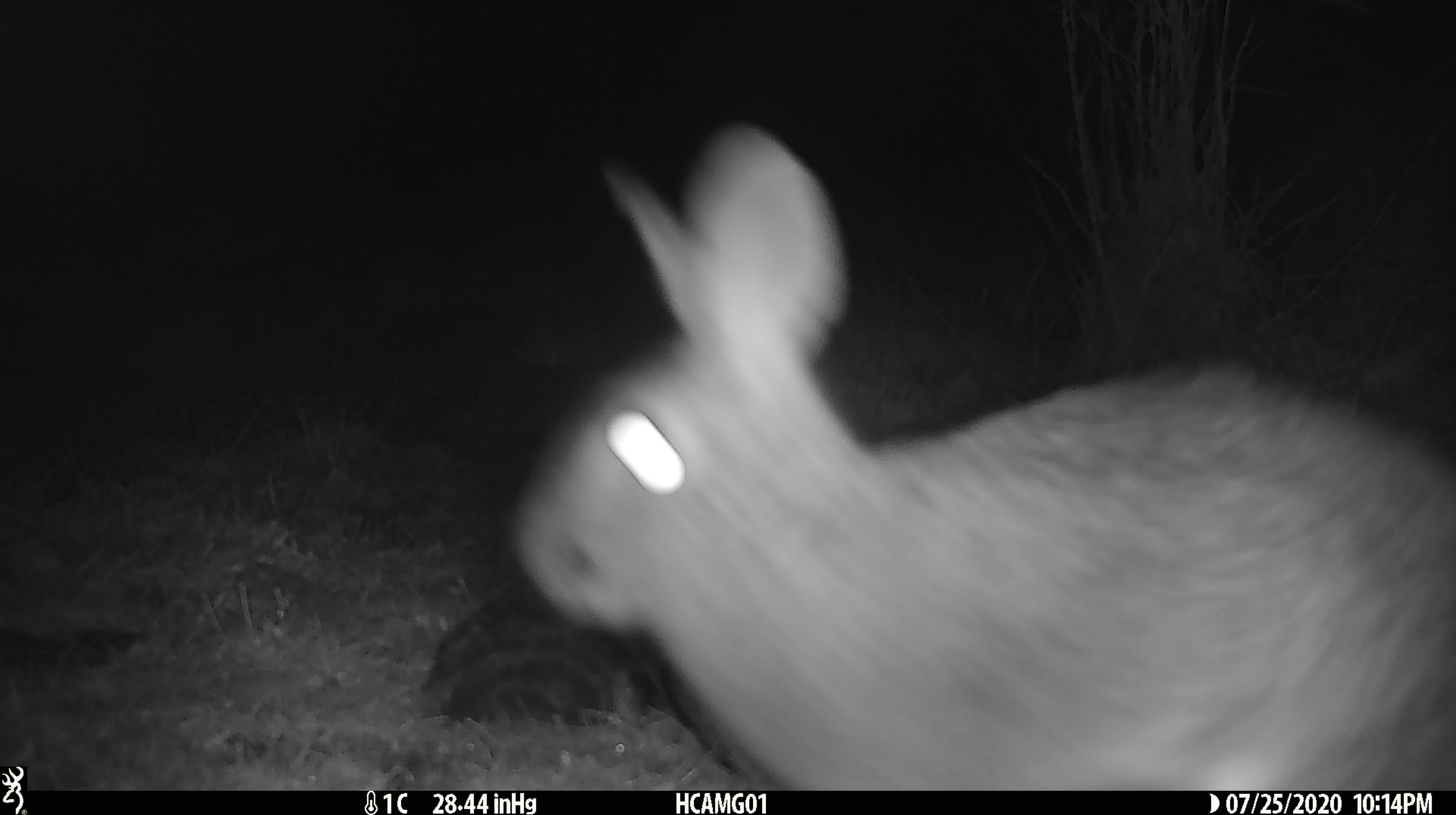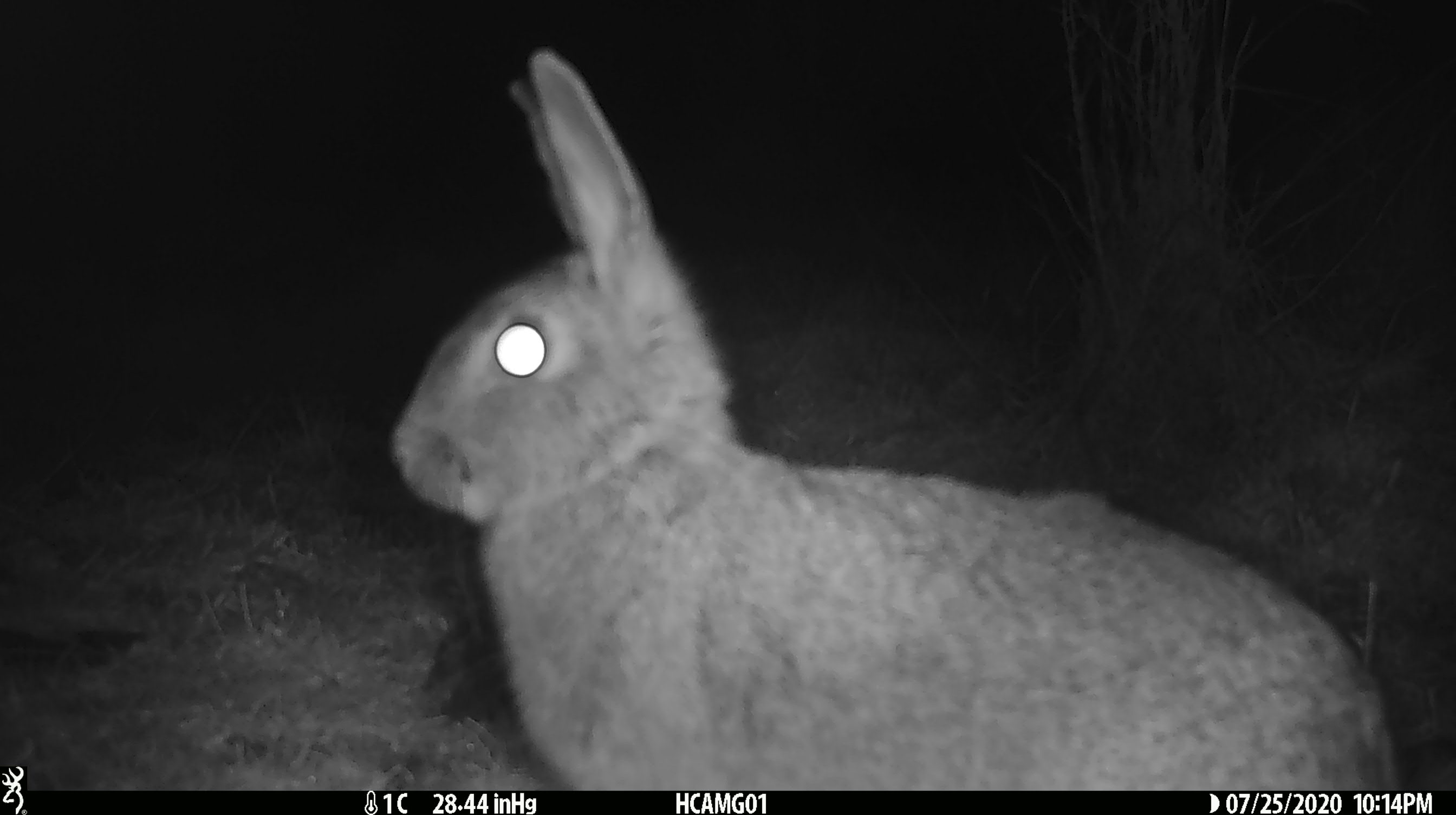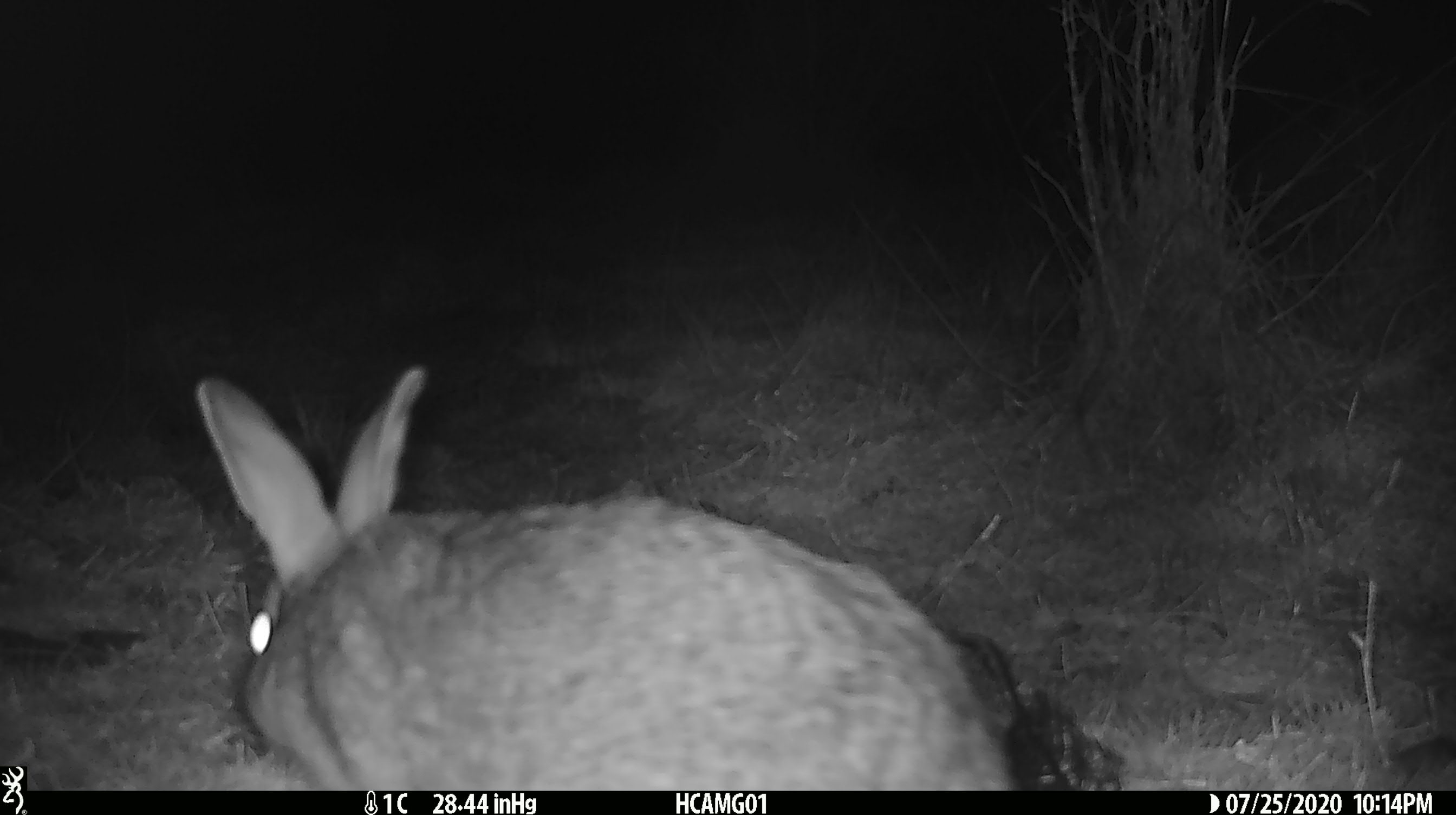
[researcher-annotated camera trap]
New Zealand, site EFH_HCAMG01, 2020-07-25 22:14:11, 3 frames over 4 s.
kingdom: Animalia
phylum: Chordata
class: Mammalia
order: Lagomorpha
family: Leporidae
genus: Lepus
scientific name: Lepus europaeus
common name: brown hare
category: hare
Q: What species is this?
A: Hare (brown hare) (Lepus europaeus).